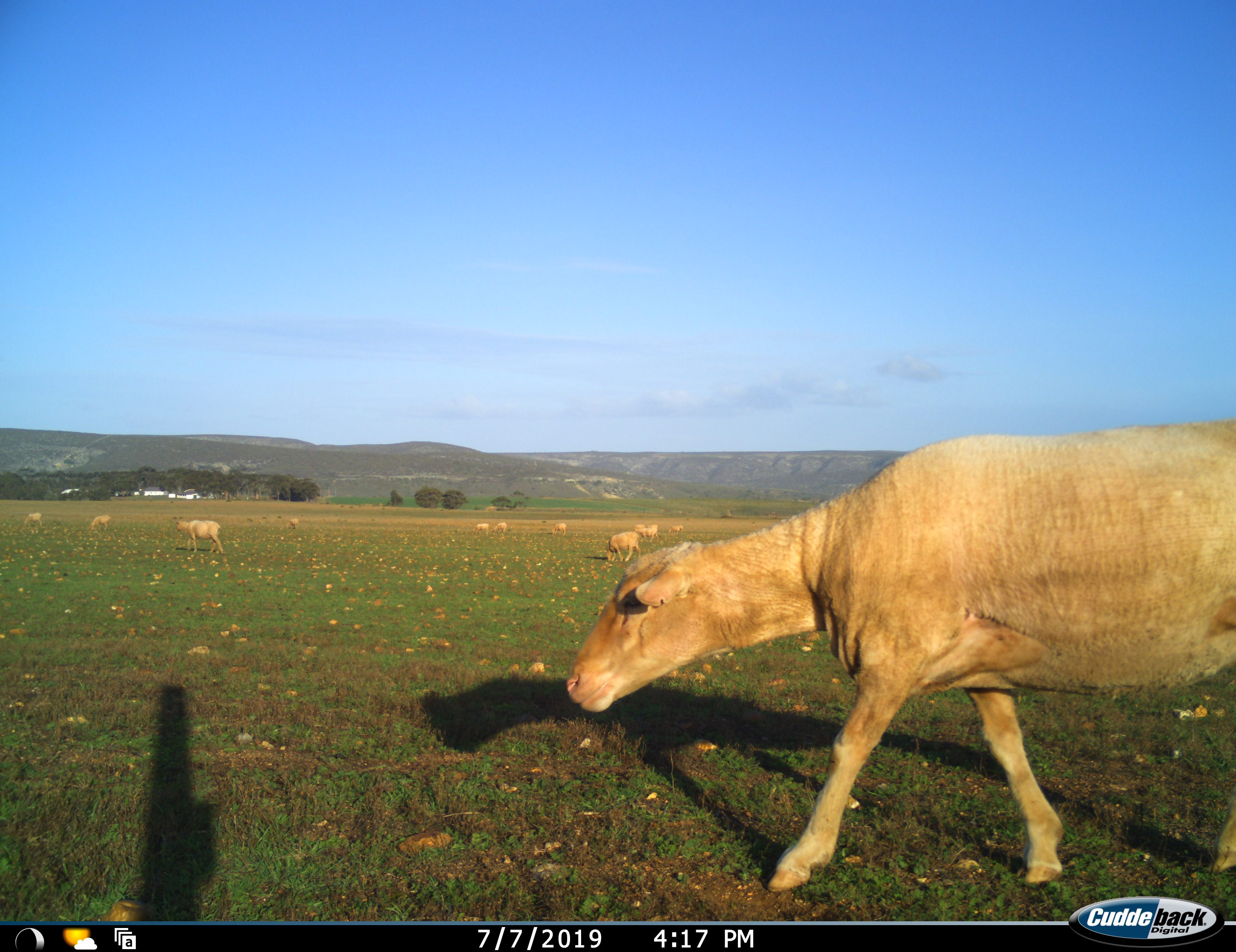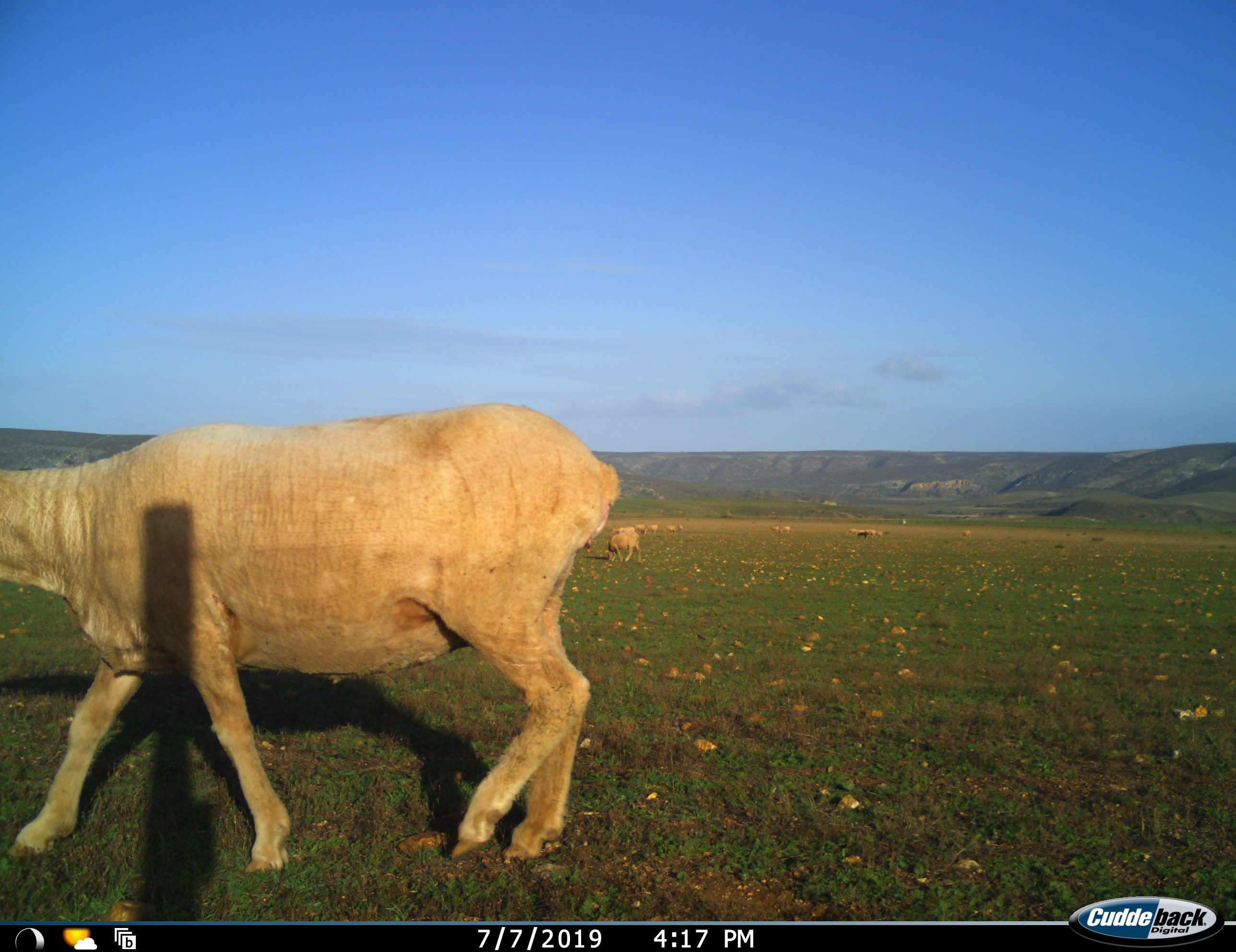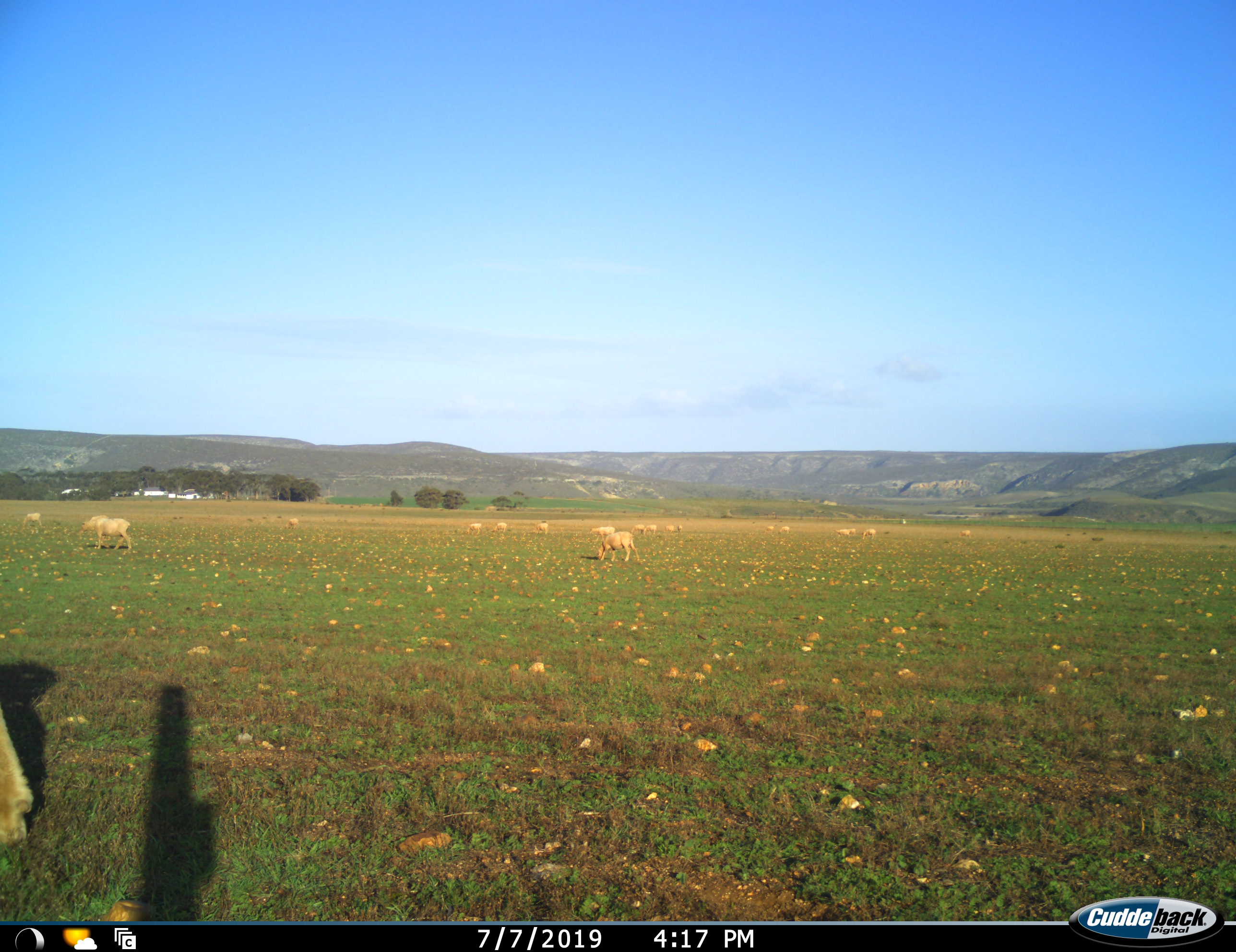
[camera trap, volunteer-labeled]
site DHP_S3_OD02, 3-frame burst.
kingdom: Animalia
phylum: Chordata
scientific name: Vertebrata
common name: domestic animal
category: domesticanimal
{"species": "domesticanimal (domestic animal) (Vertebrata)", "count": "11-50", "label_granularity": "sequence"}